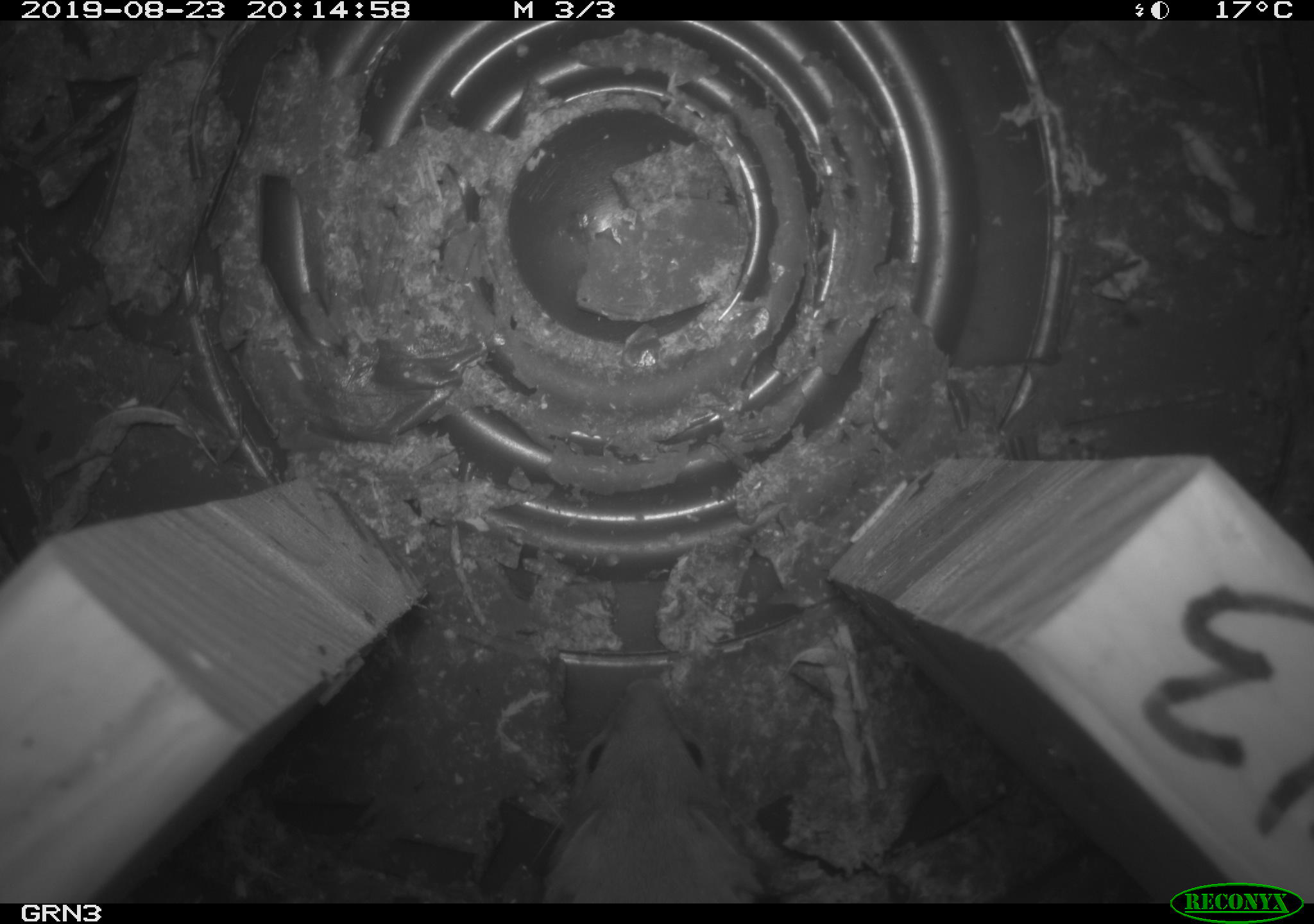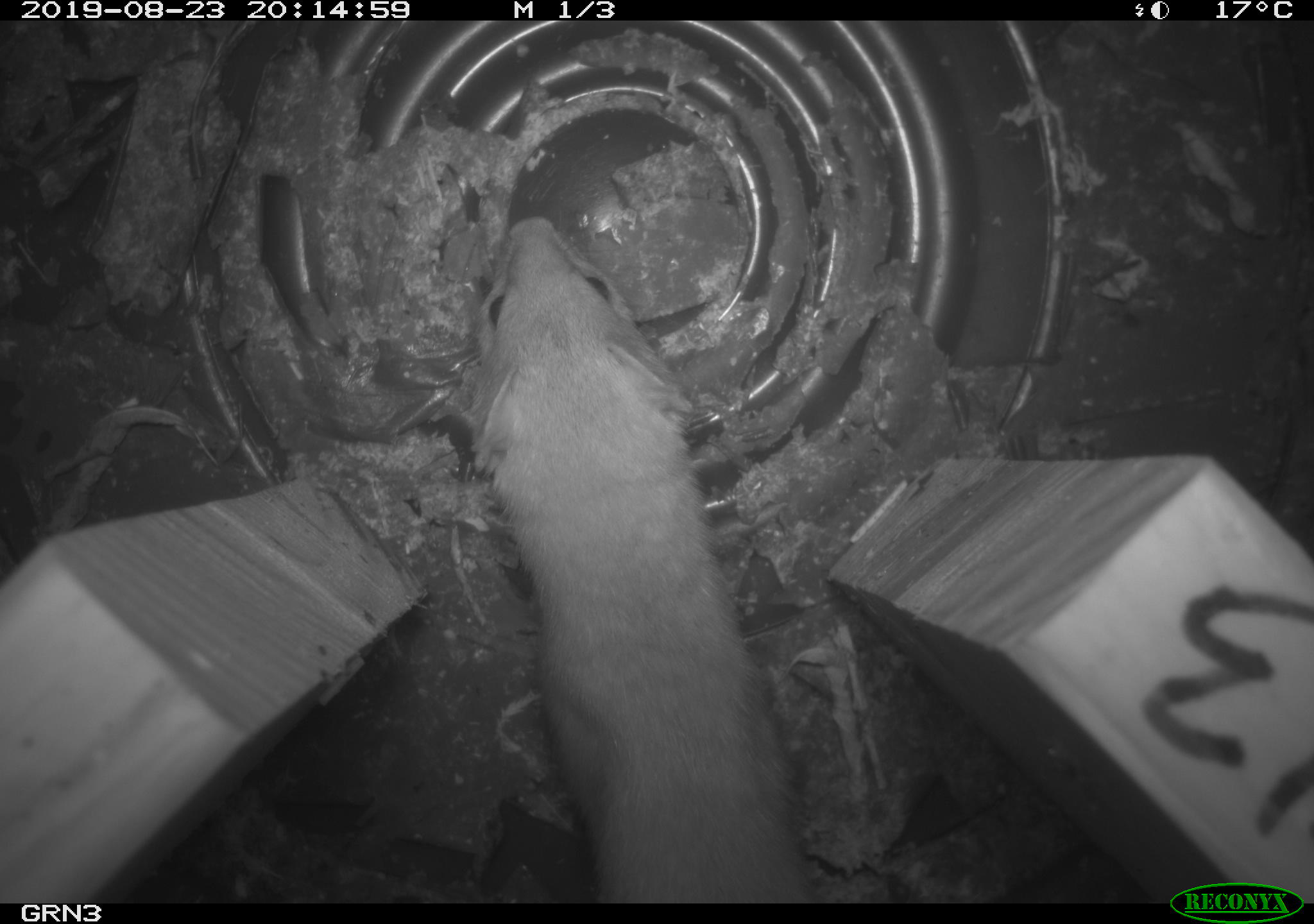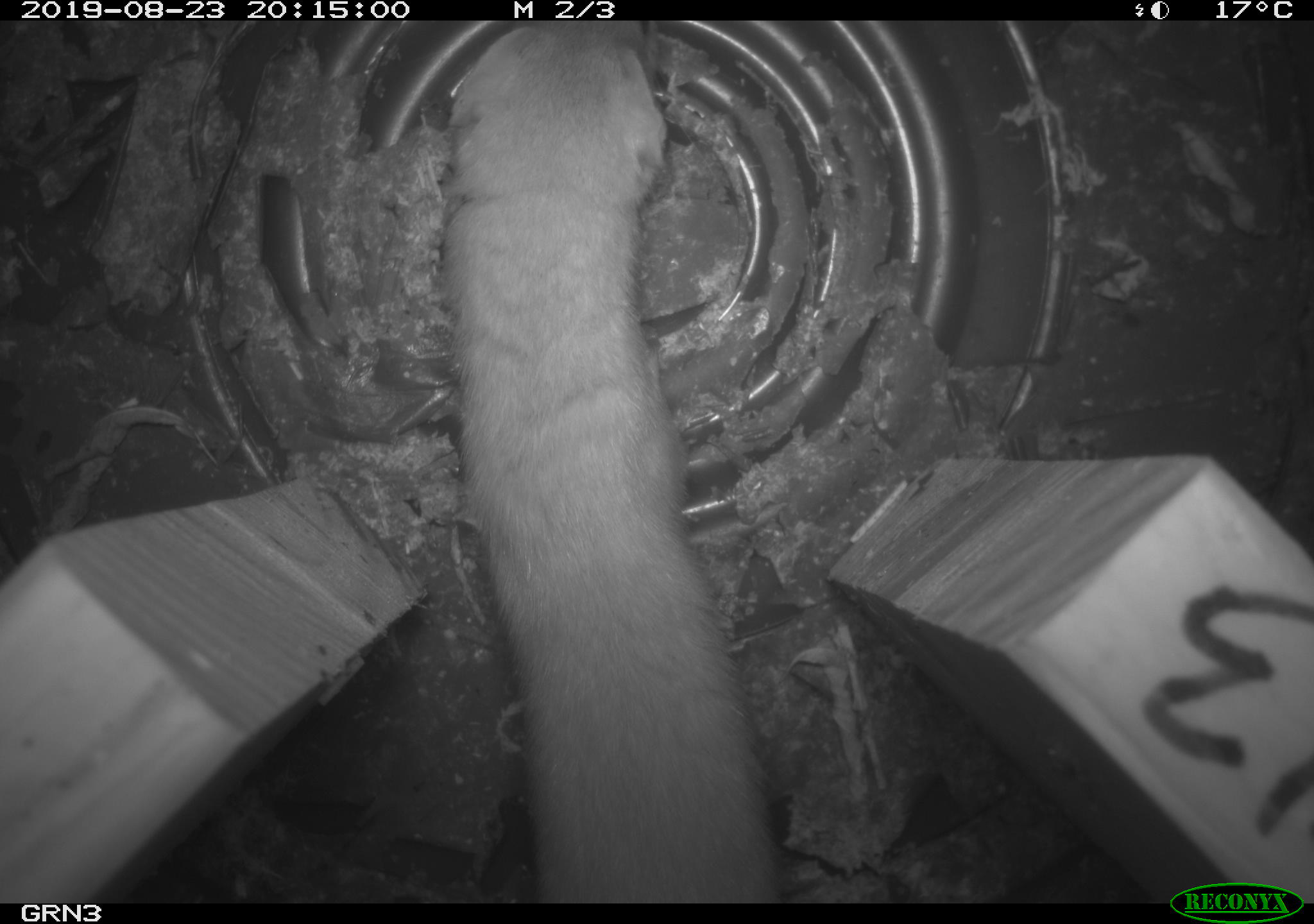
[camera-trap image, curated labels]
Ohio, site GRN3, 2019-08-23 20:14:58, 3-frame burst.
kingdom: Animalia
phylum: Chordata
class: Mammalia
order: Carnivora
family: Mustelidae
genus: Neogale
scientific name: Neogale frenata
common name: long-tailed weasel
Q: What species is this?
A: Long-tailed weasel (Neogale frenata).